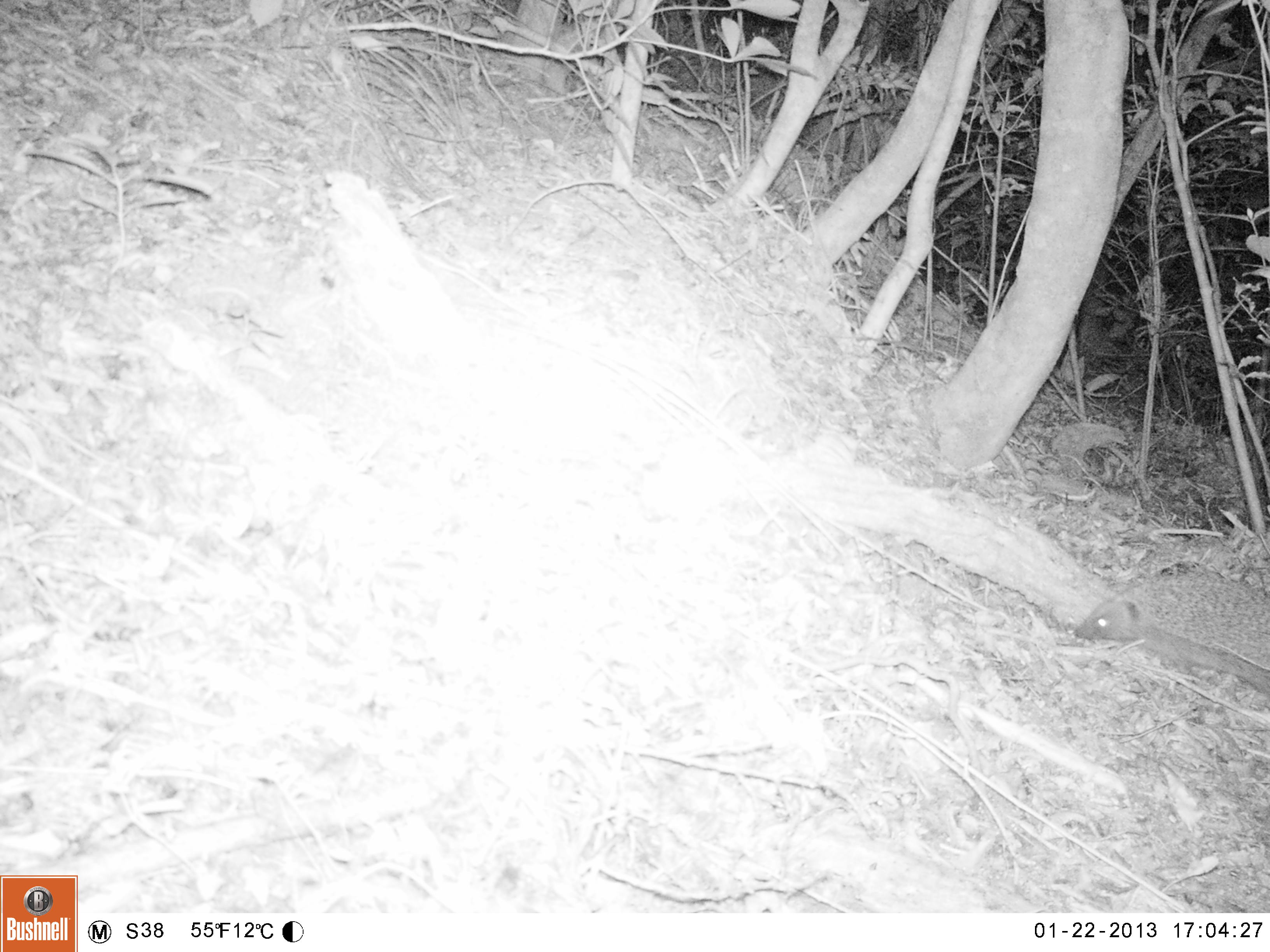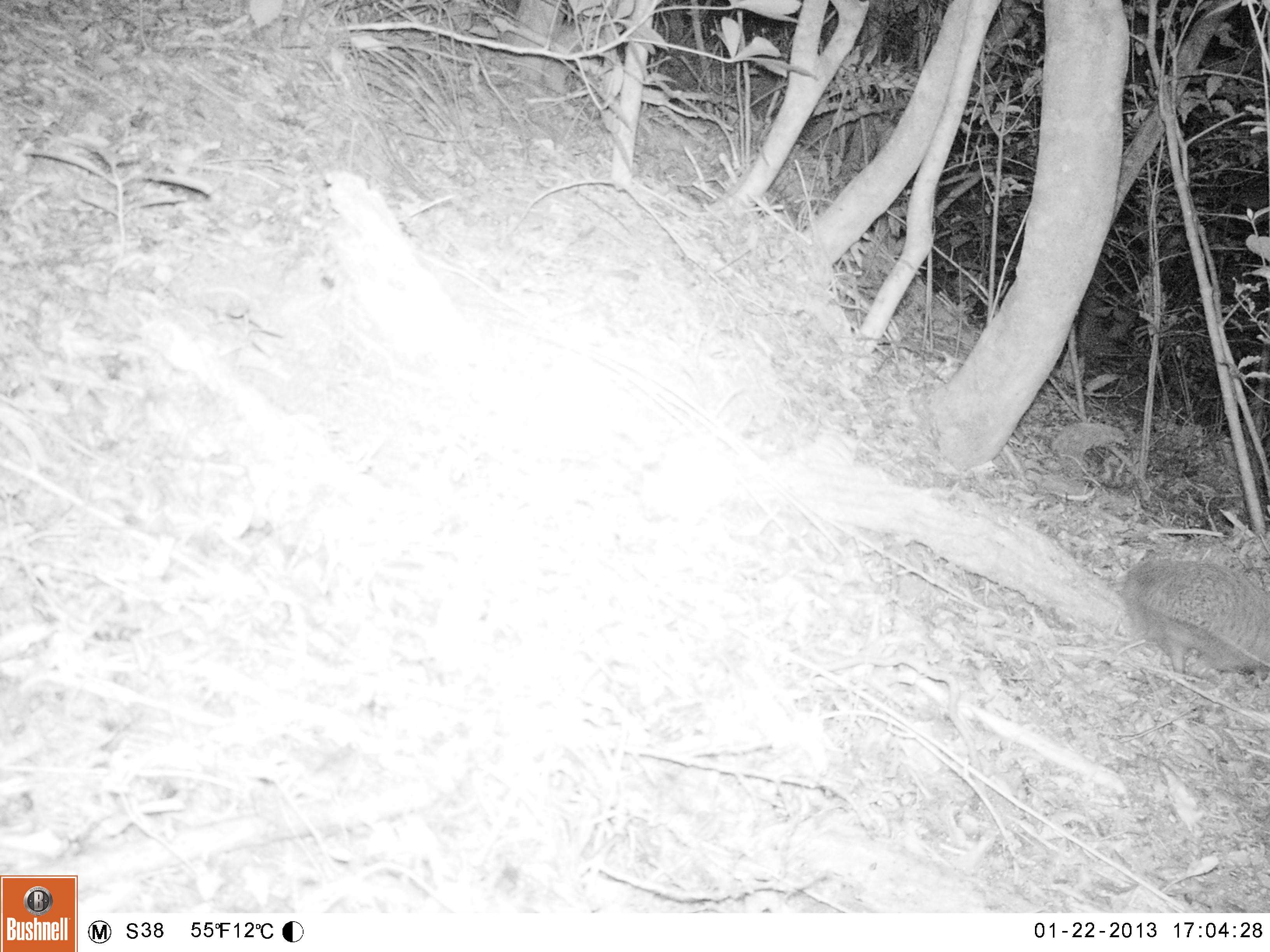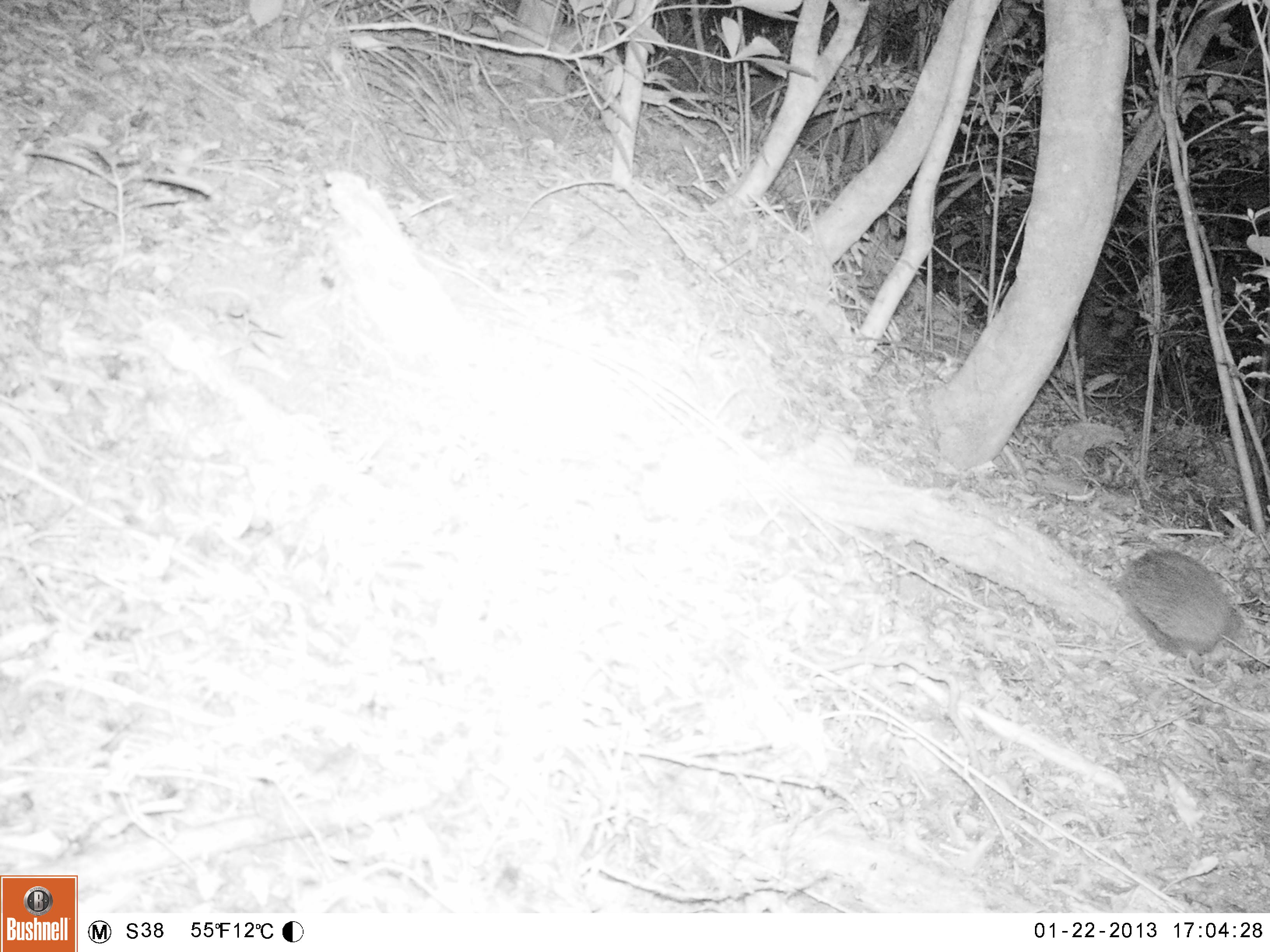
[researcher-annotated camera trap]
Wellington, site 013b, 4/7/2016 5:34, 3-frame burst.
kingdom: Animalia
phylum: Chordata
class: Mammalia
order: Eulipotyphla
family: Erinaceidae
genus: Erinaceus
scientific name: Erinaceus europaeus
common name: hedgehog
Hedgehog (Erinaceus europaeus).